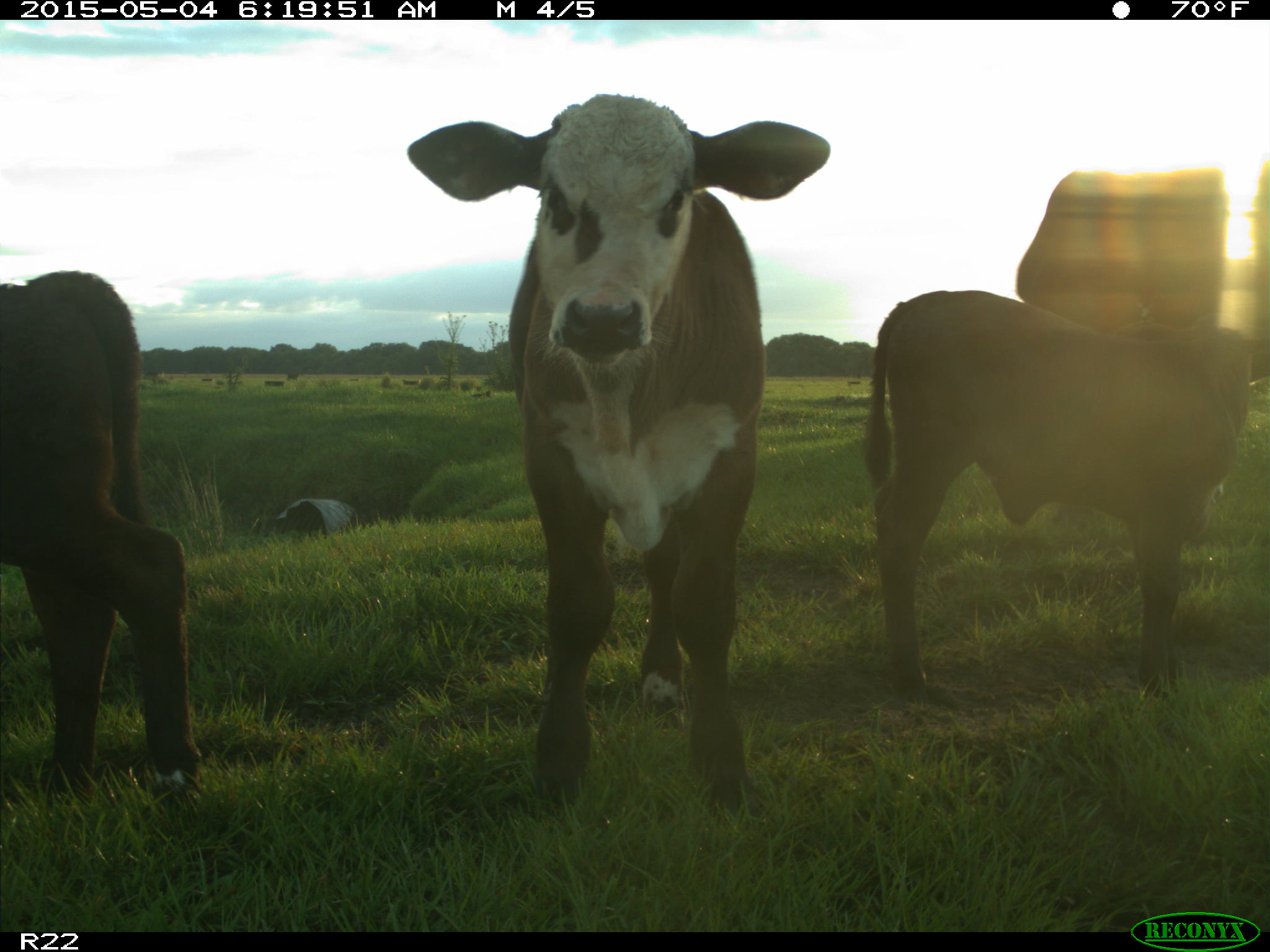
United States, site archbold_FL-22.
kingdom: Animalia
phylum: Chordata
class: Mammalia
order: Artiodactyla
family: Bovidae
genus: Bos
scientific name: Bos taurus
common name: domestic cow